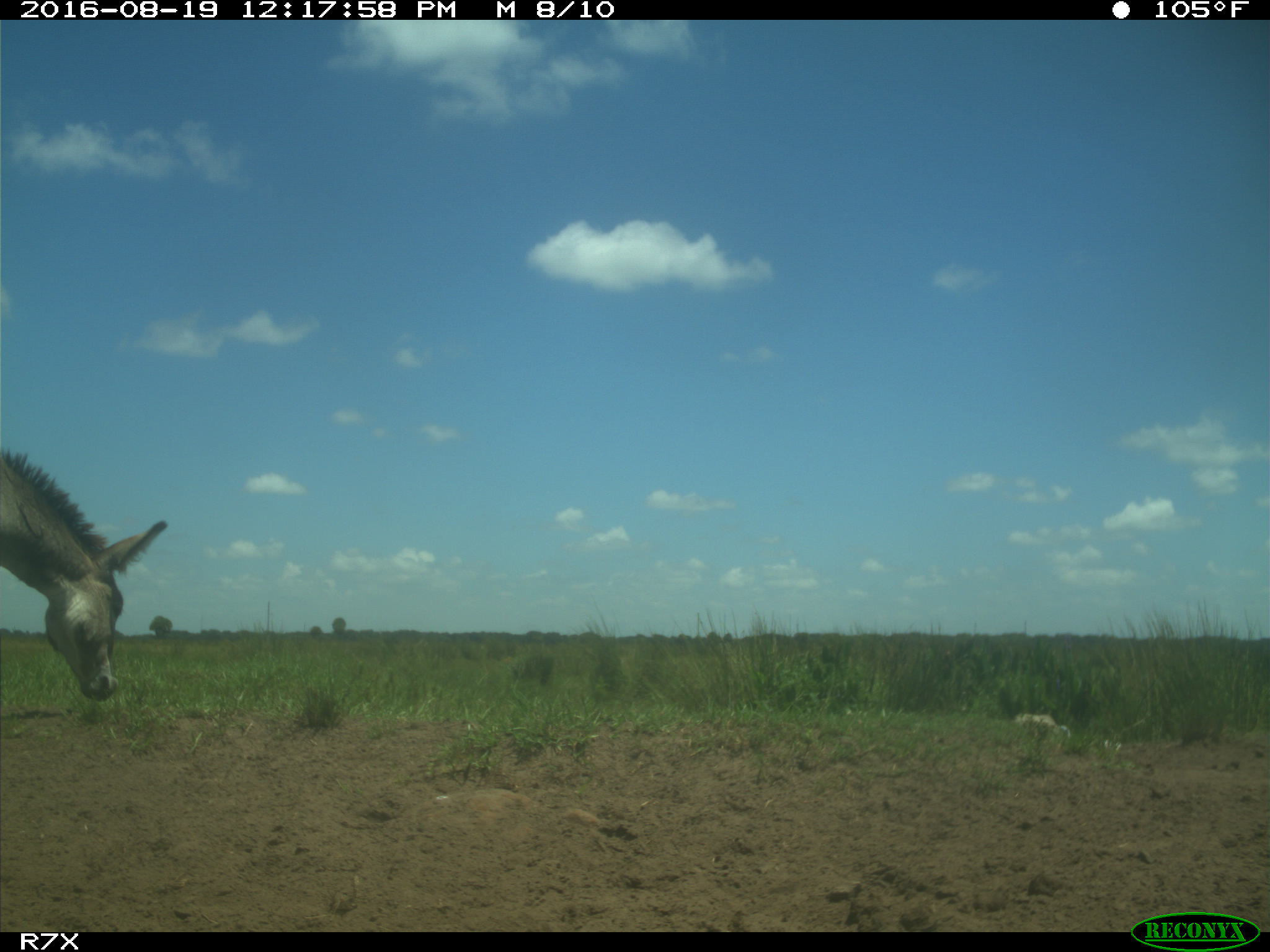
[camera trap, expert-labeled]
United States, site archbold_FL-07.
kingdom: Animalia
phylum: Chordata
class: Mammalia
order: Perissodactyla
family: Equidae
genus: Equus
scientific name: Equus africanus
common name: african wild ass